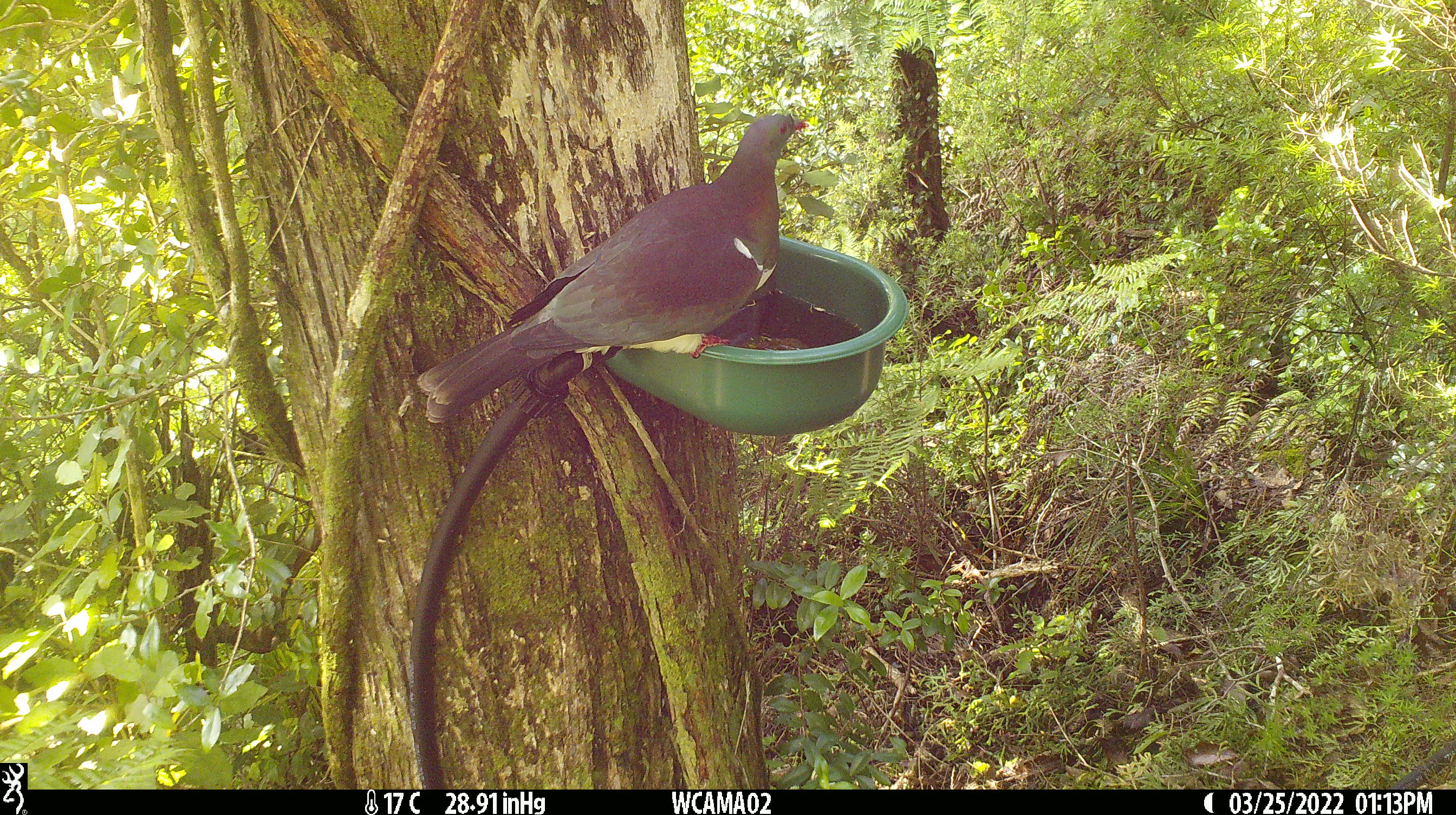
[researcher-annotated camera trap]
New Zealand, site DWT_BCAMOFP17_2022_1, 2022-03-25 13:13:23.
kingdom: Animalia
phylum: Chordata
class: Aves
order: Columbiformes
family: Columbidae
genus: Hemiphaga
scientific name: Hemiphaga novaeseelandiae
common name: new zealand pigeon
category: kereru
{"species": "kereru (new zealand pigeon) (Hemiphaga novaeseelandiae)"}